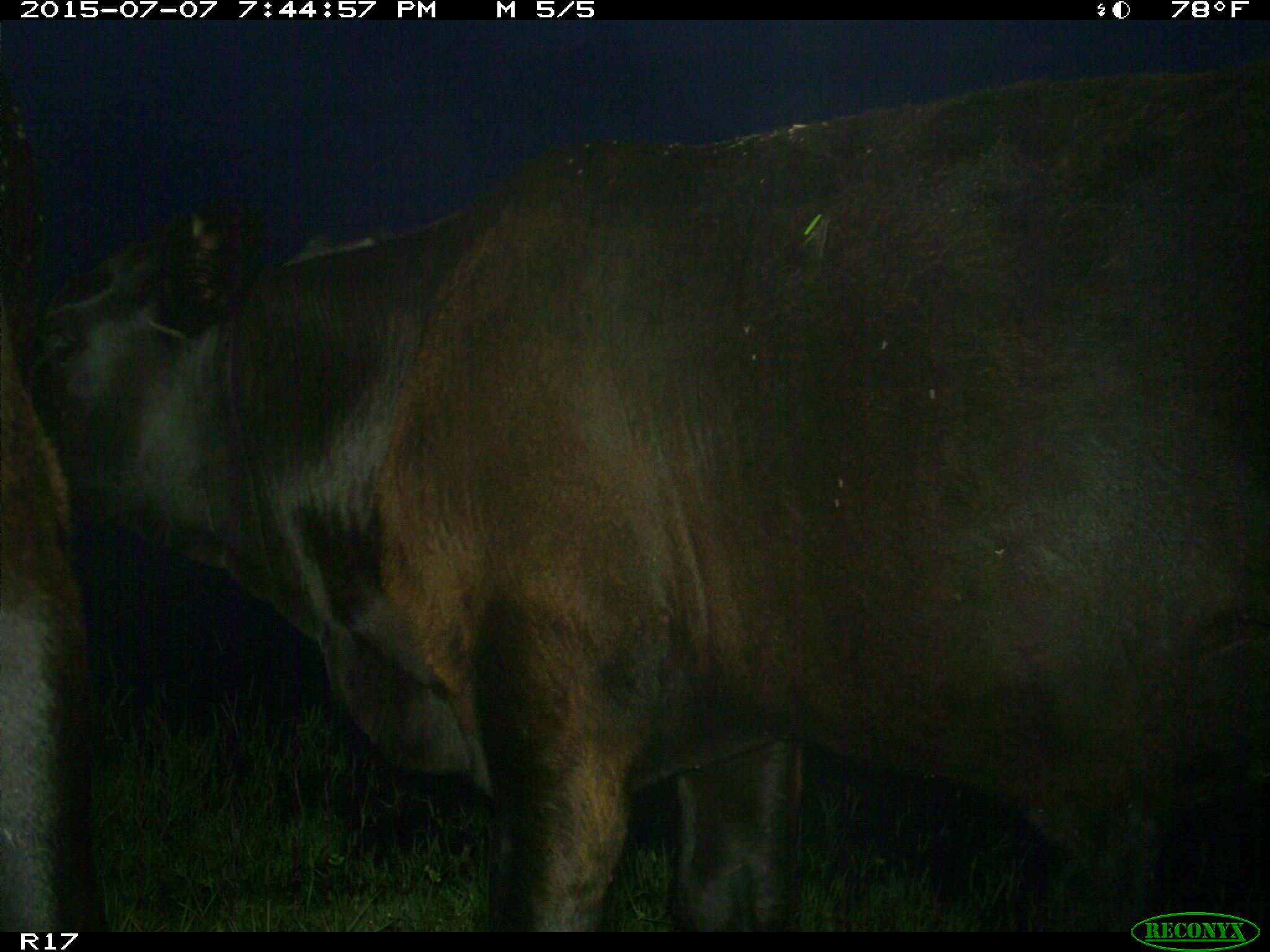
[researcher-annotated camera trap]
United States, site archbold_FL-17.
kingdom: Animalia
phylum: Chordata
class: Mammalia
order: Artiodactyla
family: Bovidae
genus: Bos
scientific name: Bos taurus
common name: domestic cow